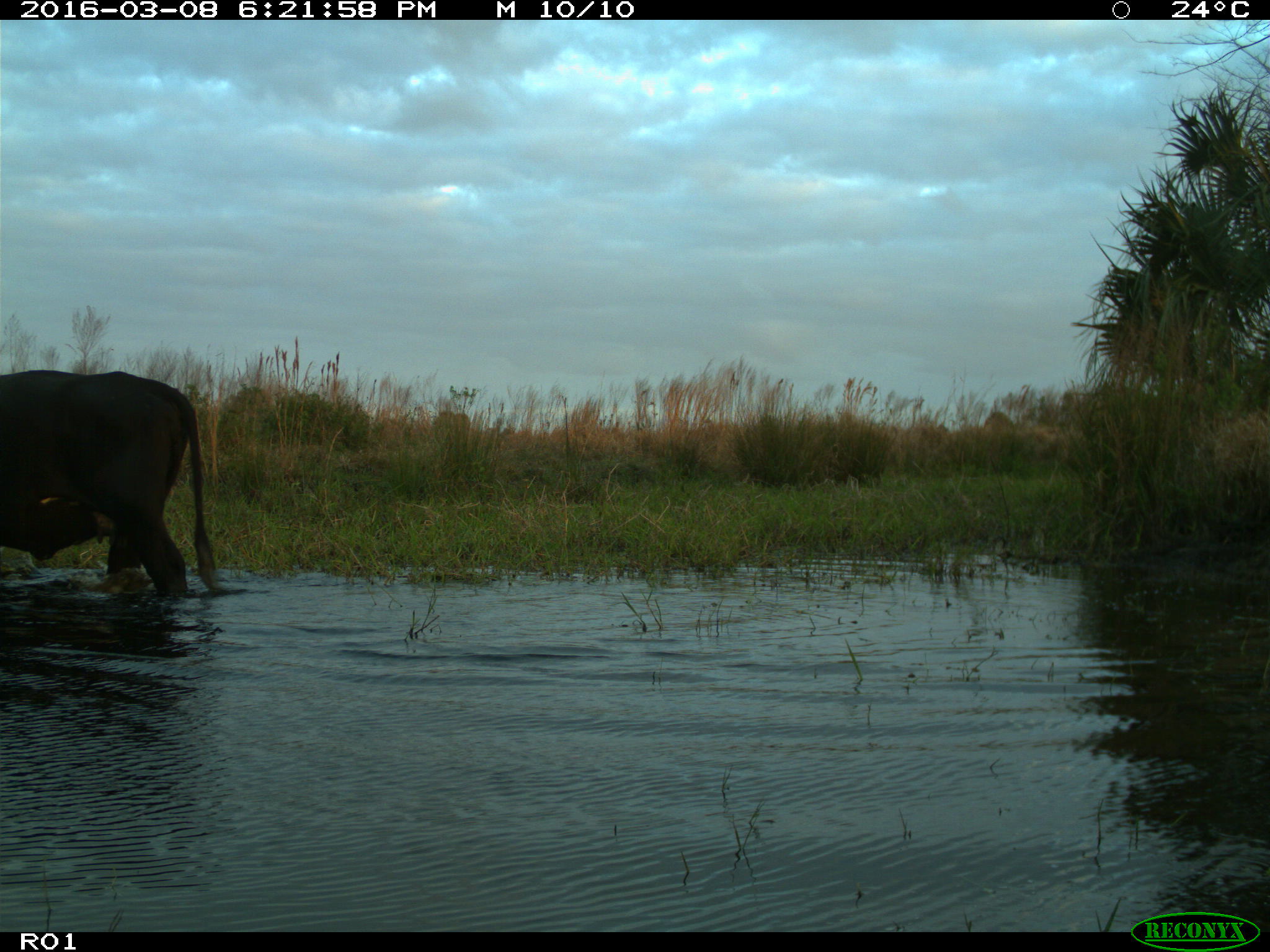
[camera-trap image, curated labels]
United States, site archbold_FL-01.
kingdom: Animalia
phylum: Chordata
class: Mammalia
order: Artiodactyla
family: Bovidae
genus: Bos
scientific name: Bos taurus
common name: domestic cow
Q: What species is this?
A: Bos taurus (domestic cow).